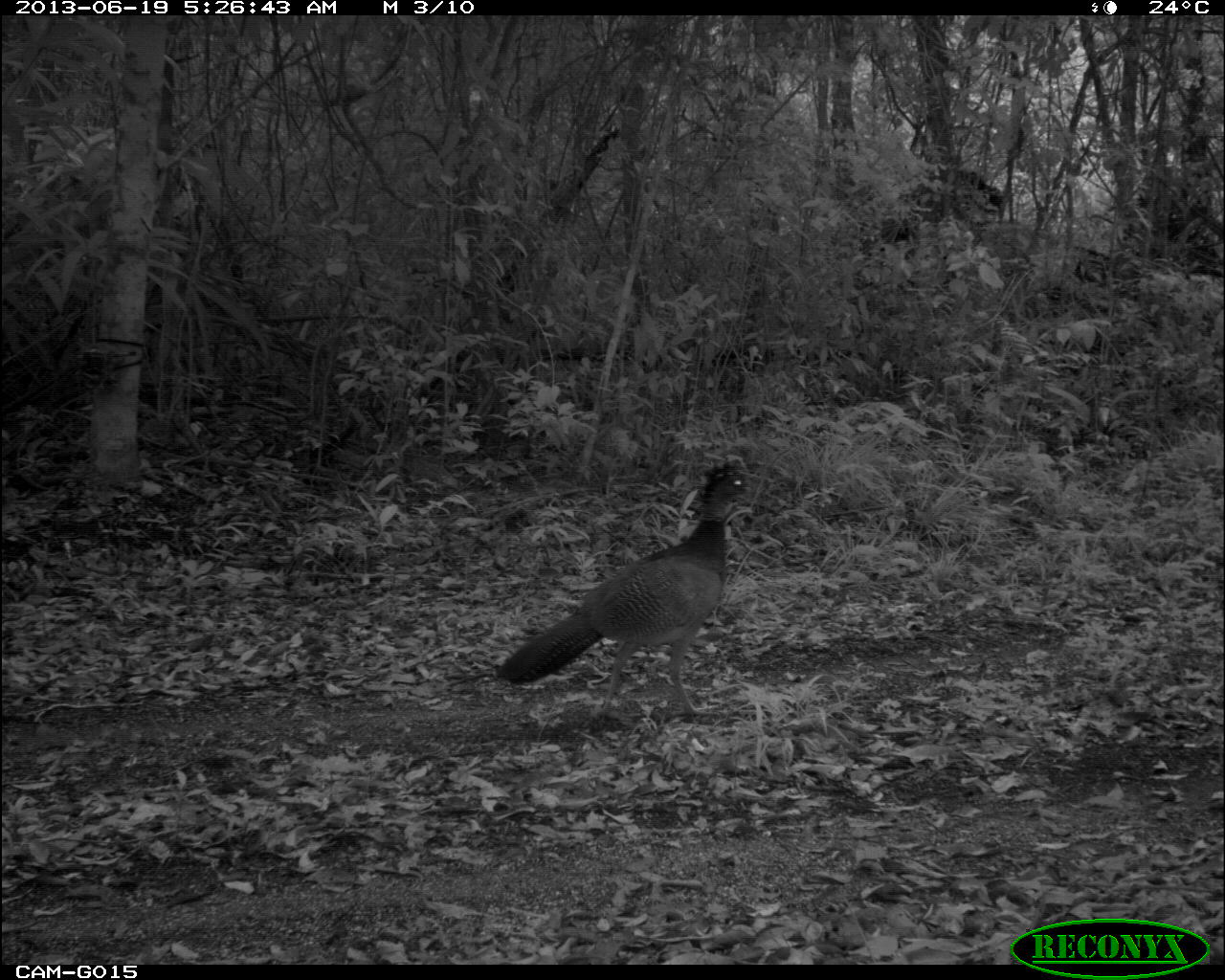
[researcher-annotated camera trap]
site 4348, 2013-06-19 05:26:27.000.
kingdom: Animalia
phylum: Chordata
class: Aves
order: Galliformes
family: Cracidae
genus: Crax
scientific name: Crax rubra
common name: great curassow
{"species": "Crax rubra (great curassow)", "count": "1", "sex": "female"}